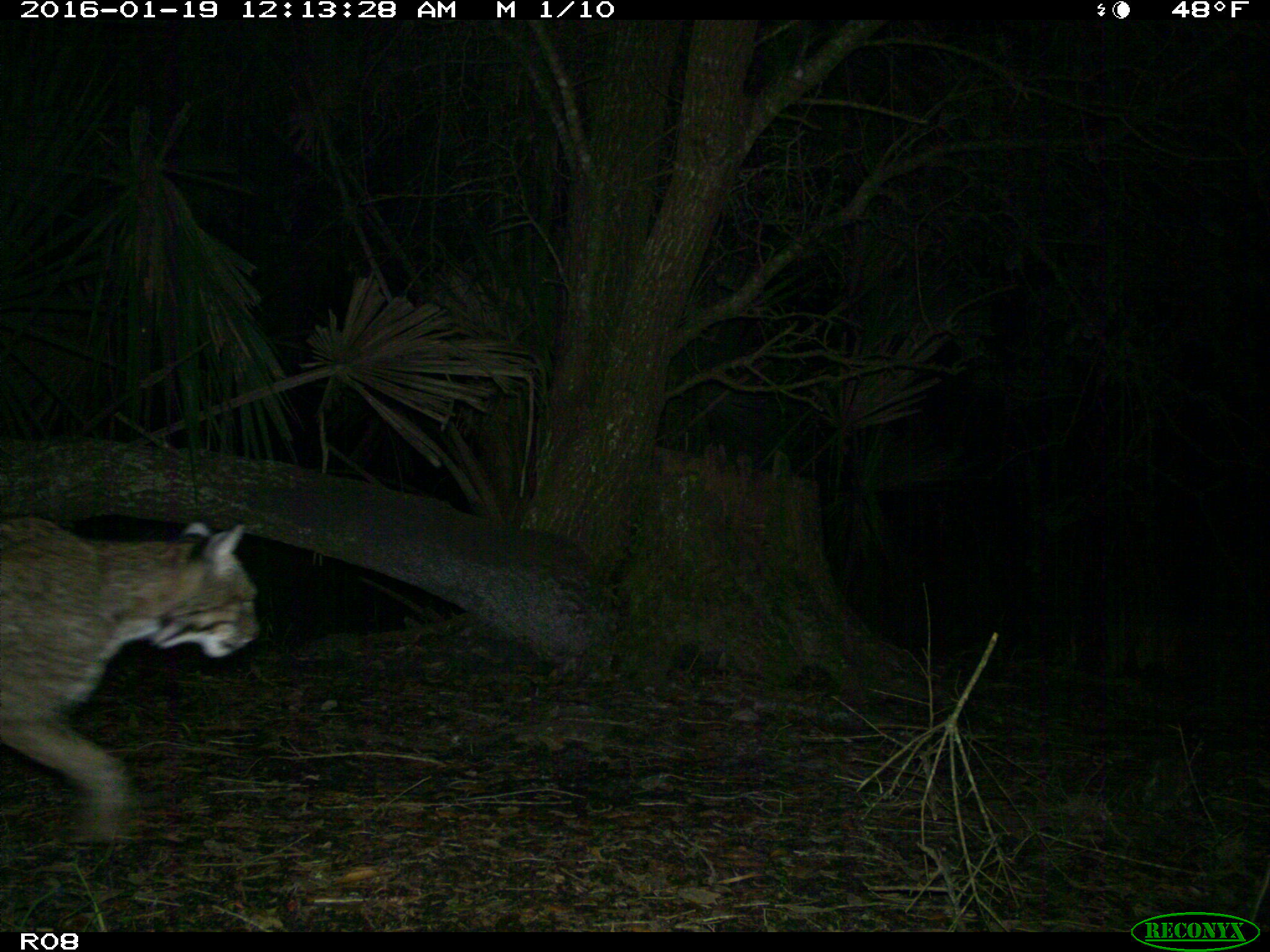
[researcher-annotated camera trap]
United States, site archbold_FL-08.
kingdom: Animalia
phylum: Chordata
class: Mammalia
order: Carnivora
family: Felidae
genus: Lynx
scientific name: Lynx rufus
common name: bobcat